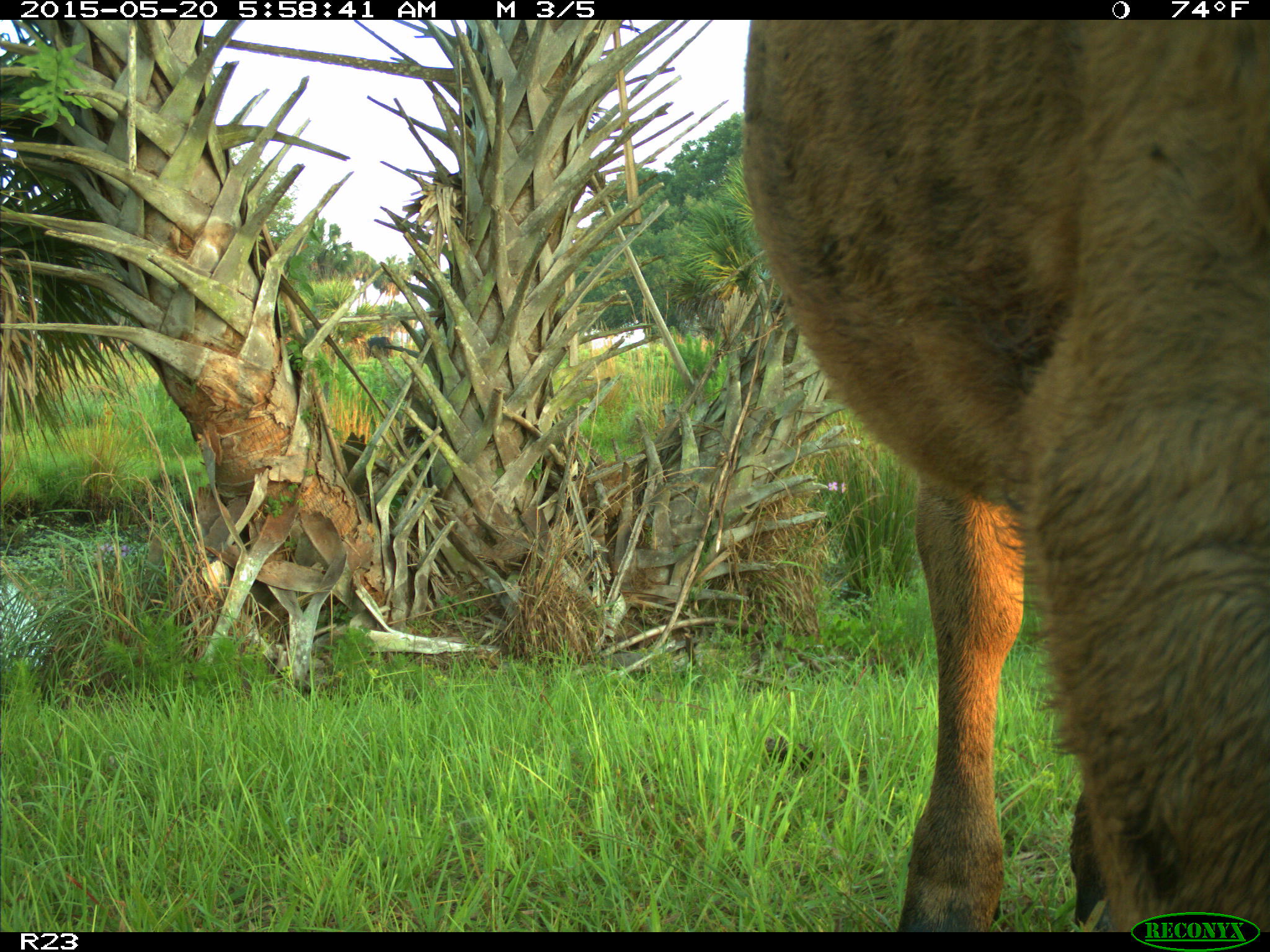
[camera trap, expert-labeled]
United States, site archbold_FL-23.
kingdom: Animalia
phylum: Chordata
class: Mammalia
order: Artiodactyla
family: Bovidae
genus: Bos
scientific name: Bos taurus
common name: domestic cow